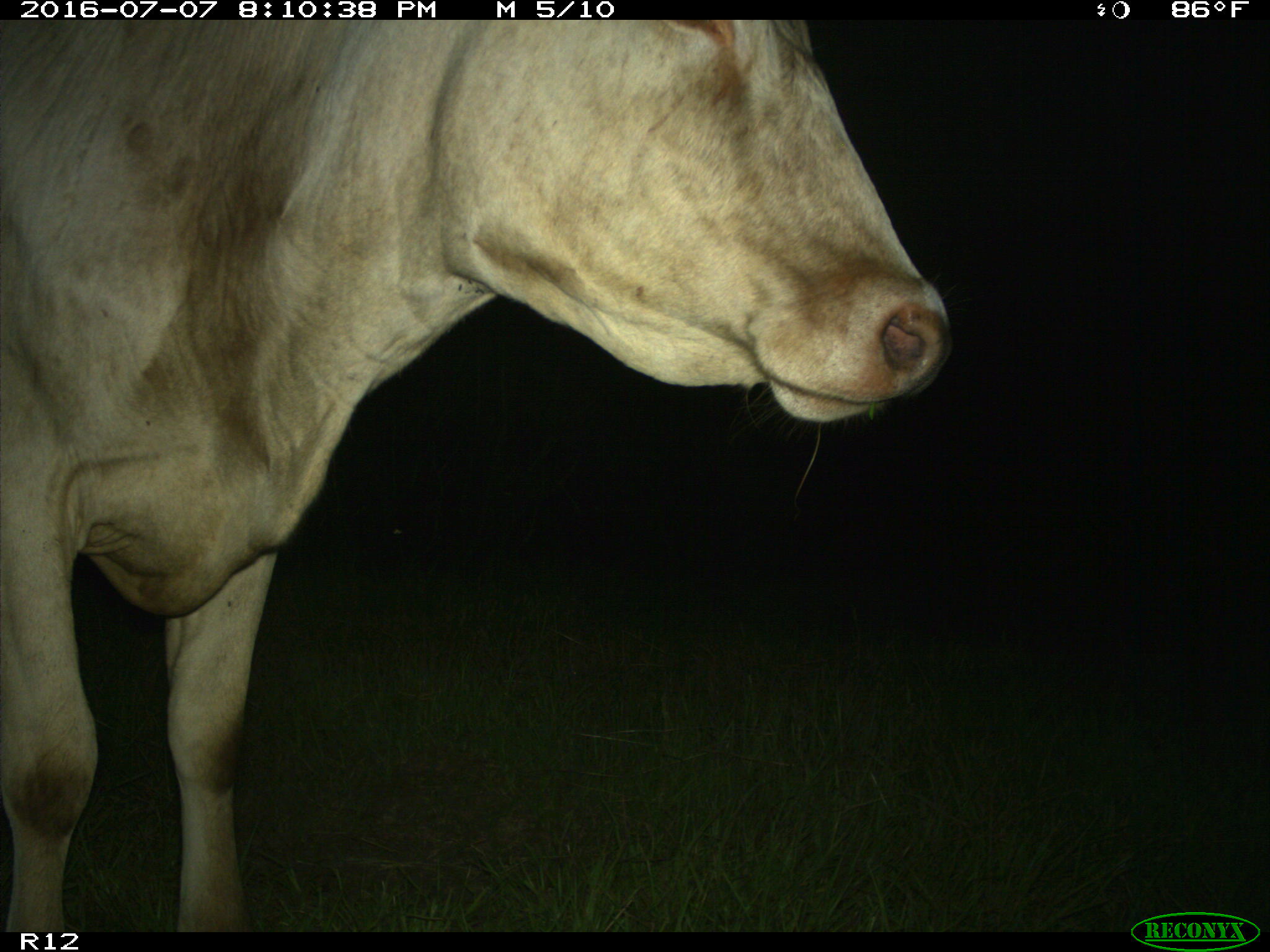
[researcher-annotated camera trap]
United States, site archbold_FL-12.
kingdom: Animalia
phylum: Chordata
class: Mammalia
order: Artiodactyla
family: Bovidae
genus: Bos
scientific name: Bos taurus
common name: domestic cow